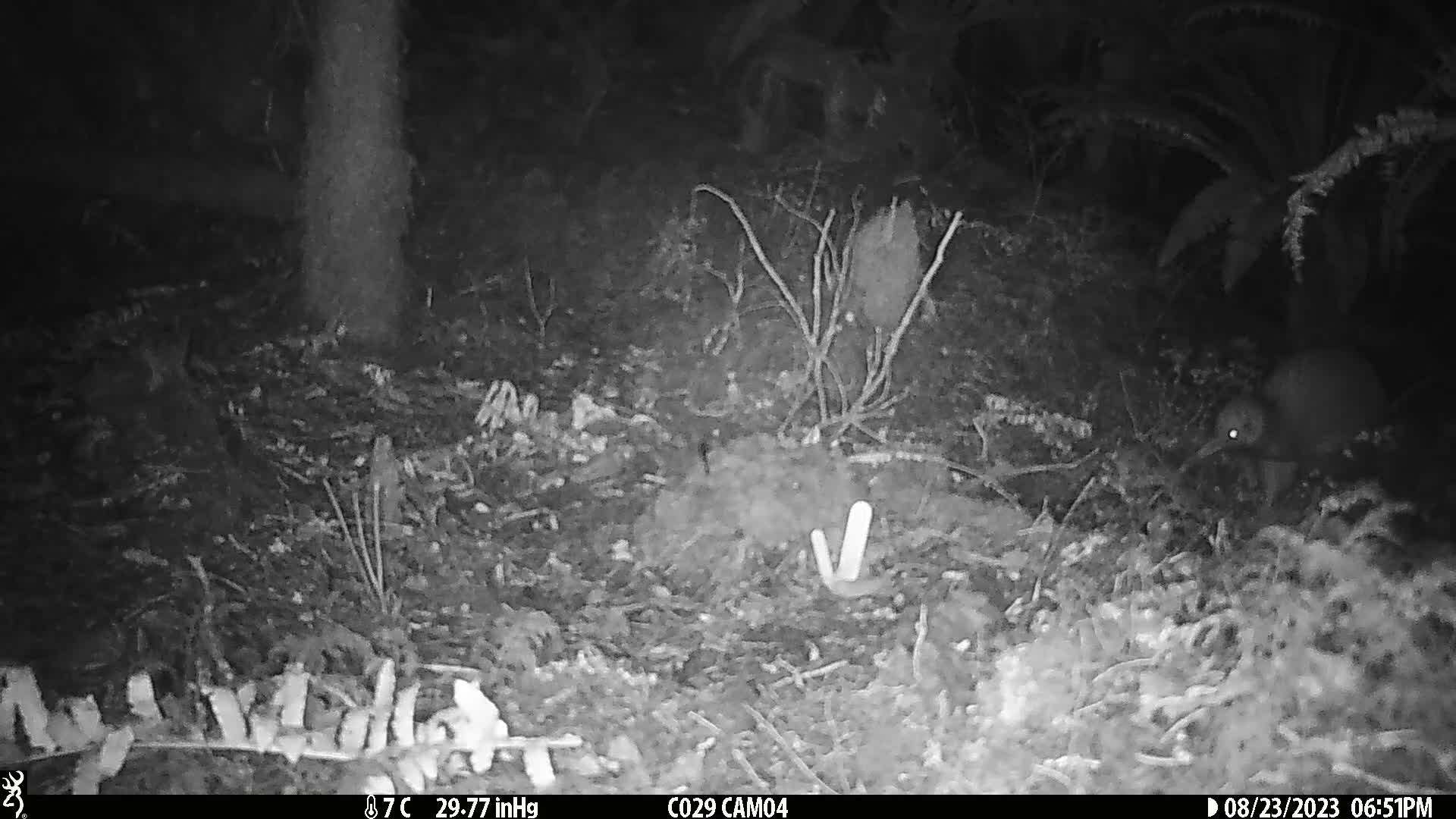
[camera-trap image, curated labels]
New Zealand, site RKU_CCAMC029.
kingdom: Animalia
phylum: Chordata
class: Aves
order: Apterygiformes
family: Apterygidae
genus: Apteryx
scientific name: Apteryx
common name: kiwi